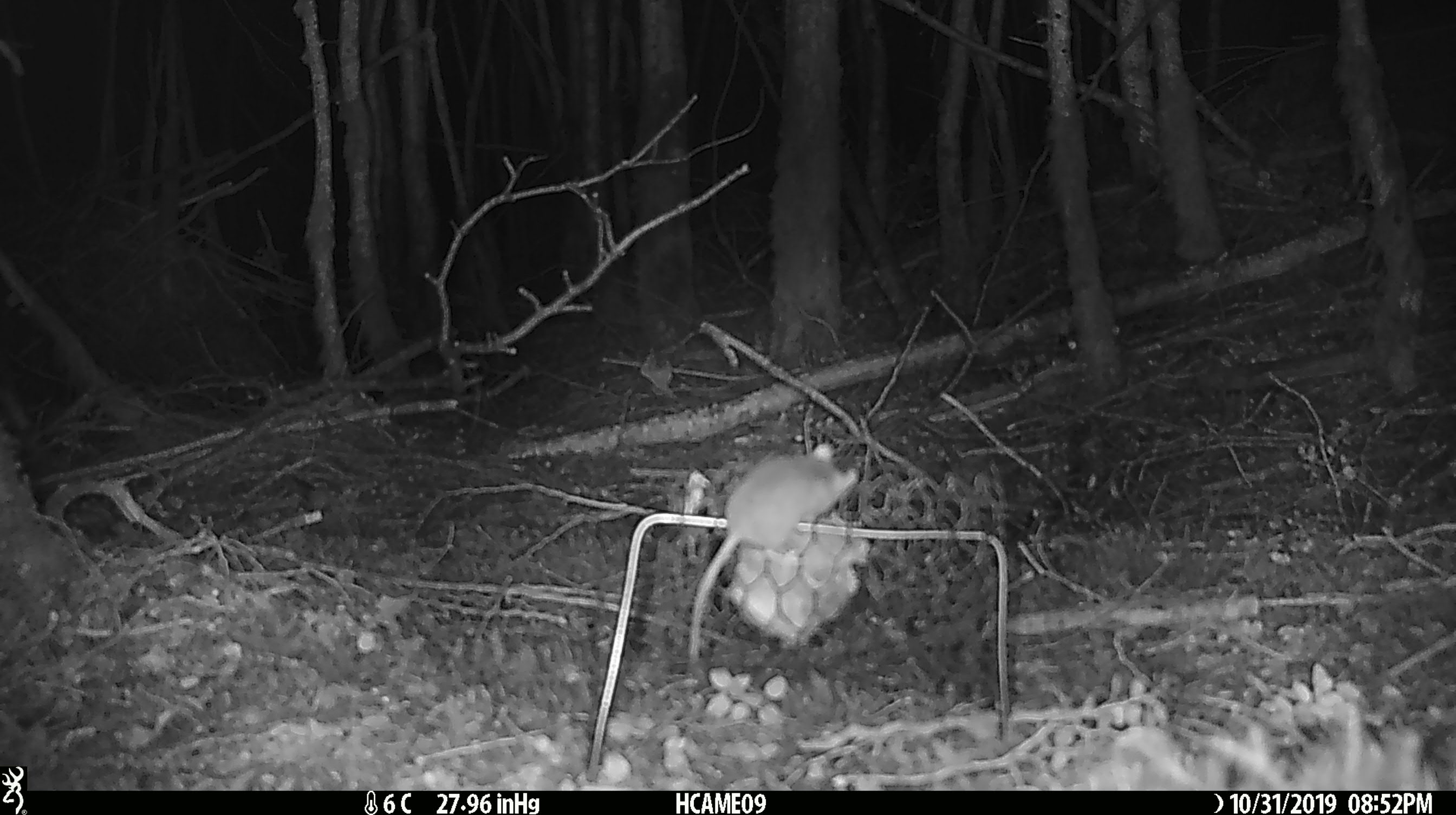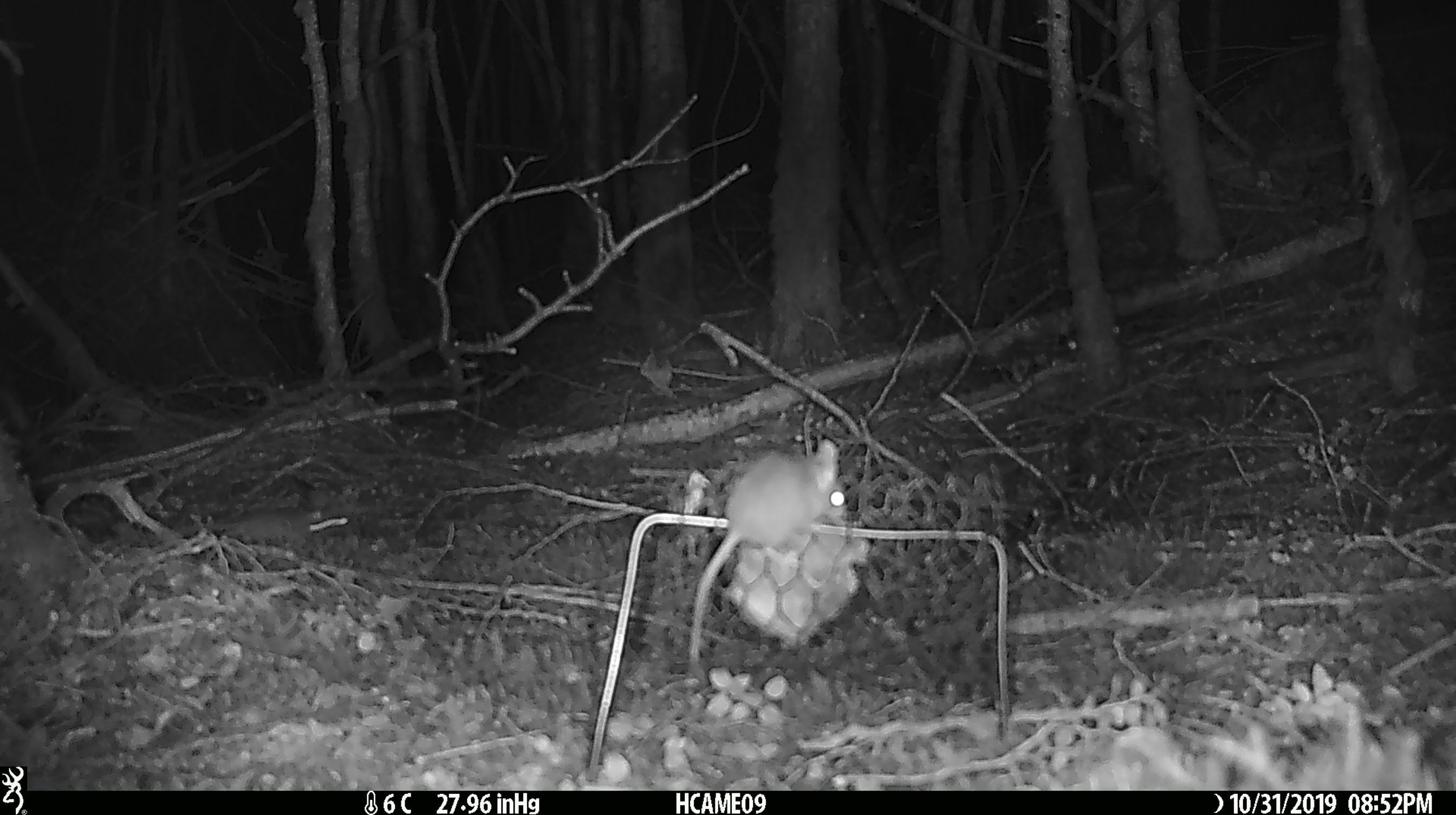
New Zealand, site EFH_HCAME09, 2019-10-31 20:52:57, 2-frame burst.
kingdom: Animalia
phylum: Chordata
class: Mammalia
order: Rodentia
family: Muridae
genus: Mus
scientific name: Mus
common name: mouse